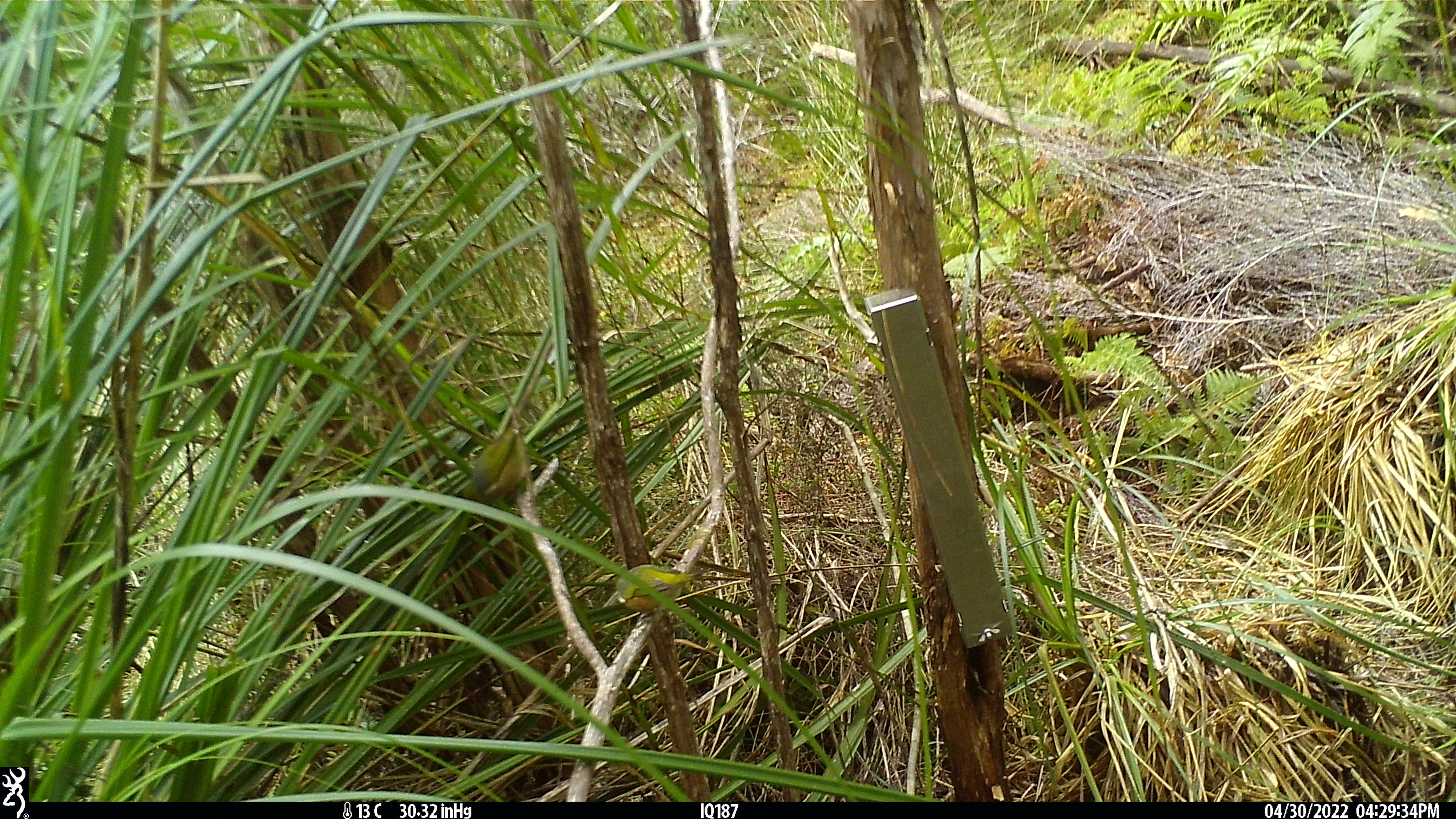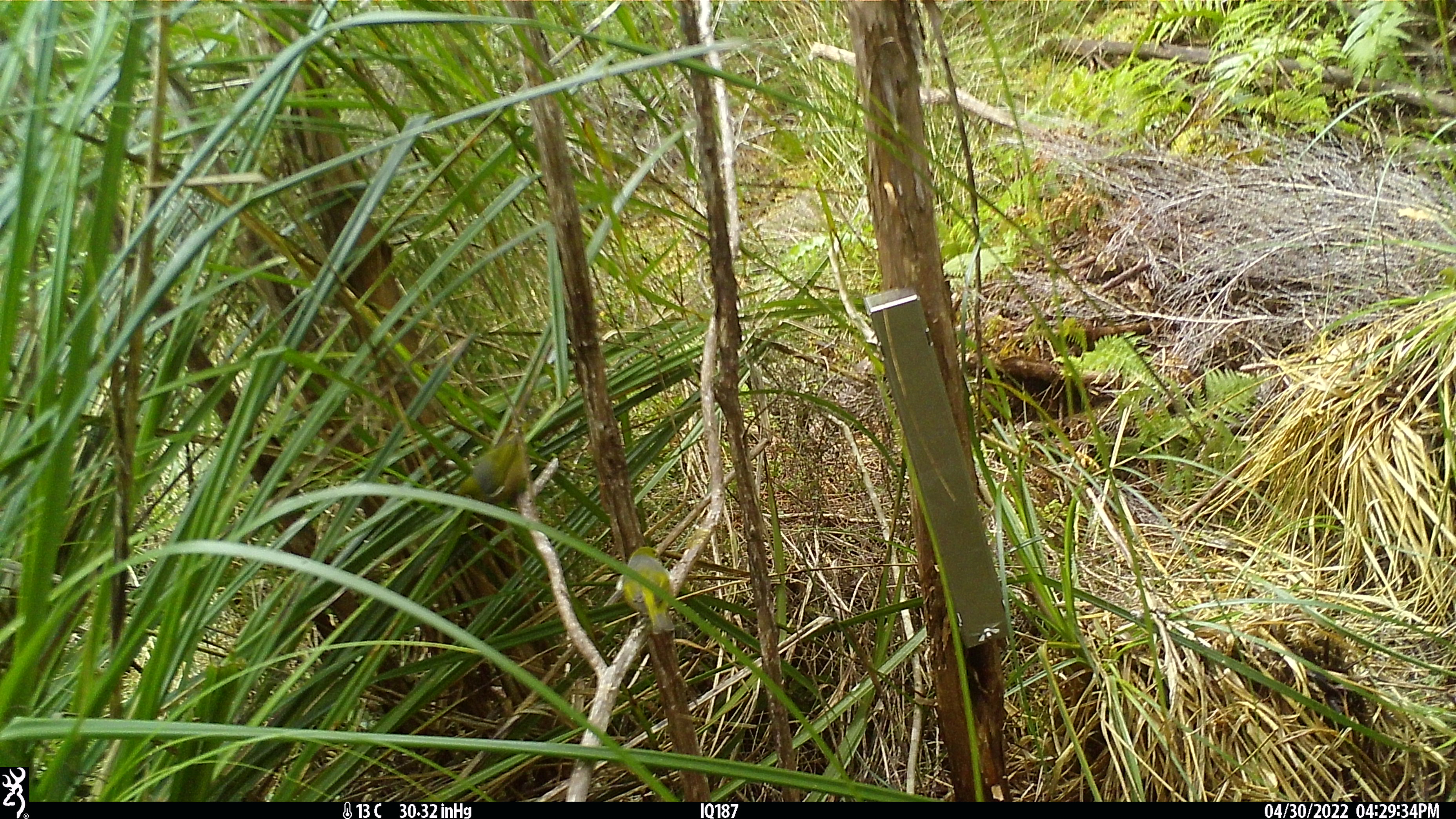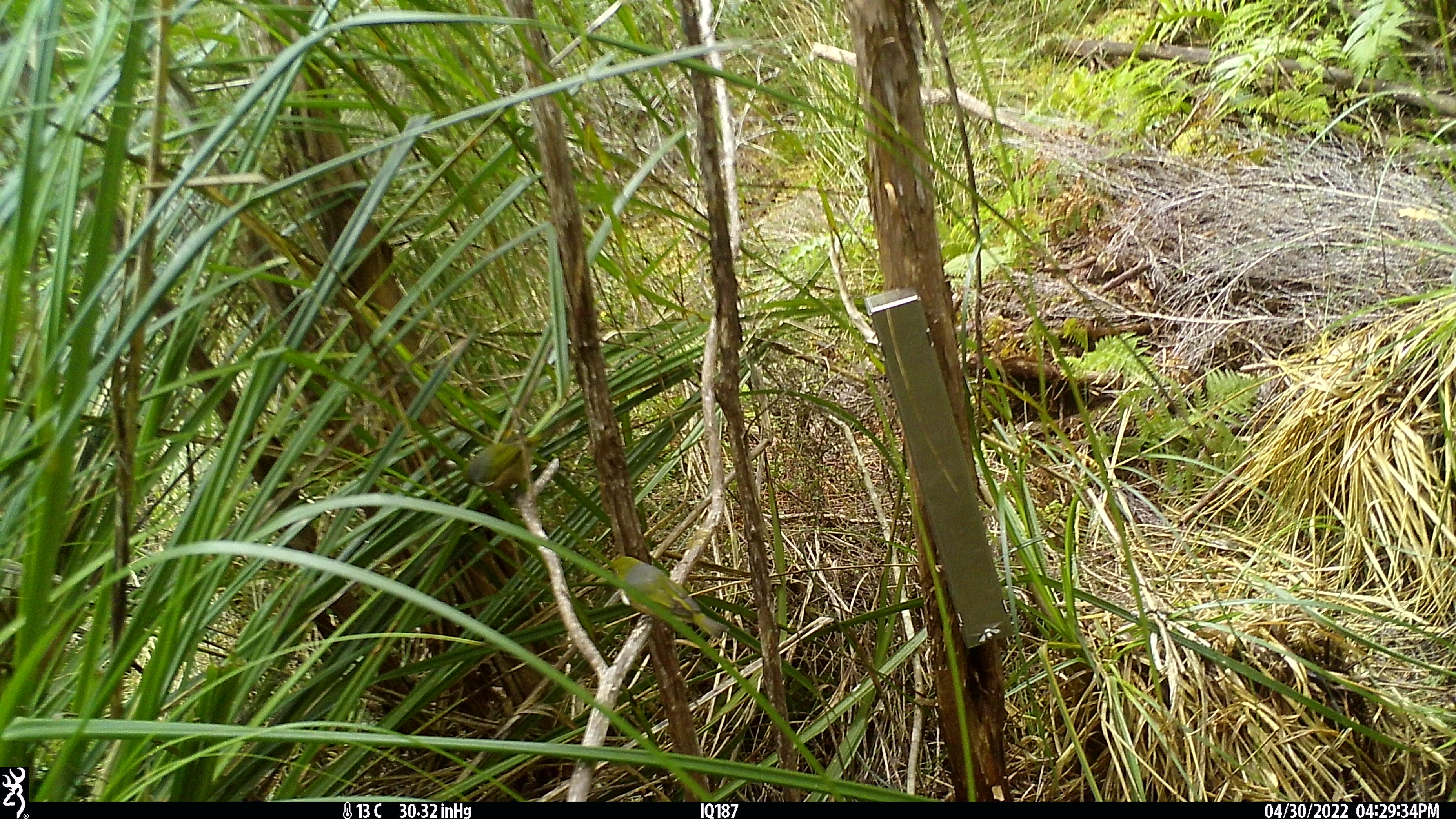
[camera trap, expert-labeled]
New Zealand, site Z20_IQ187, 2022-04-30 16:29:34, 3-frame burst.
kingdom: Animalia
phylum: Chordata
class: Aves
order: Passeriformes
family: Zosteropidae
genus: Zosterops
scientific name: Zosterops lateralis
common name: silvereye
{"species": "silvereye (Zosterops lateralis)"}